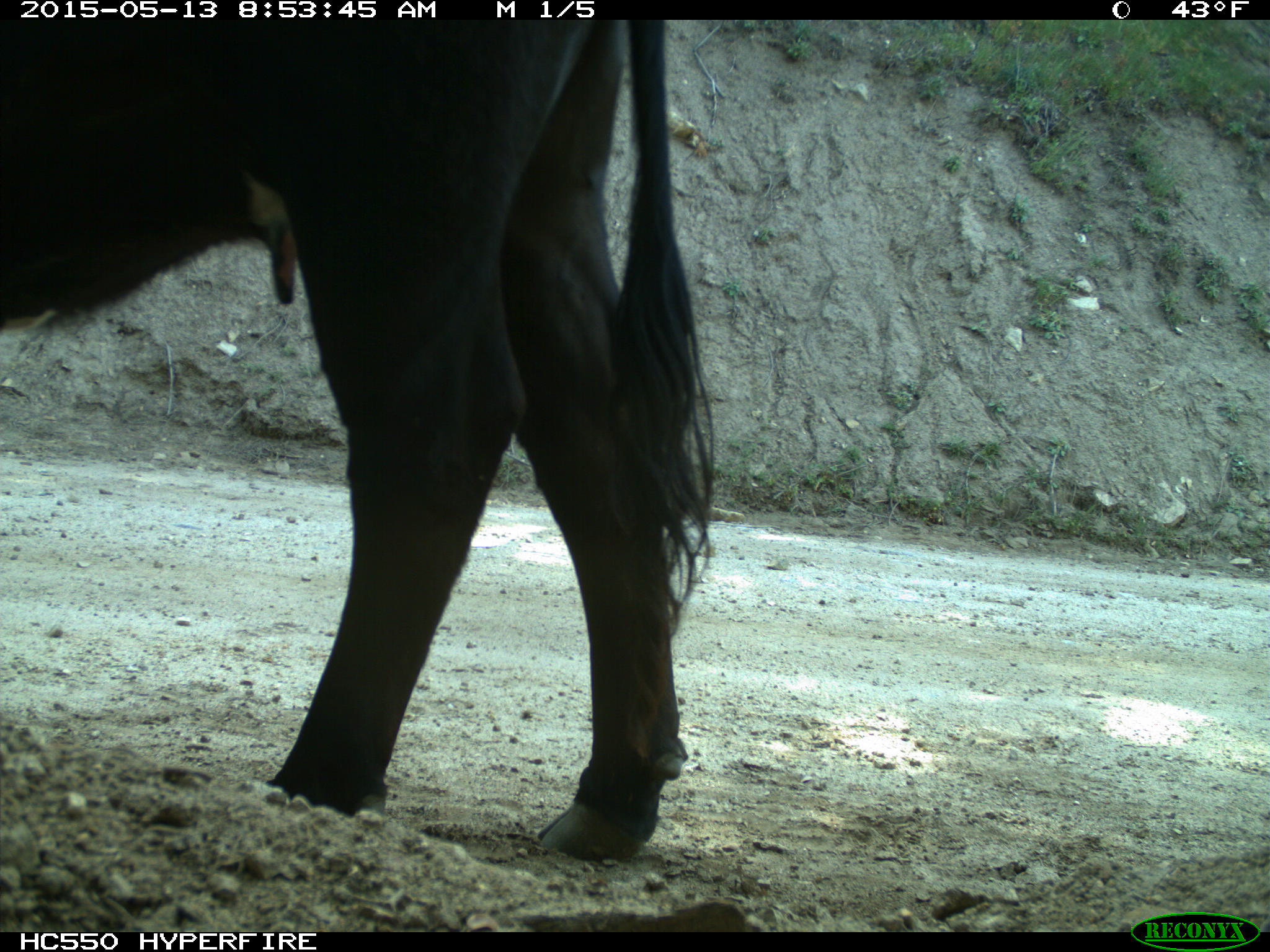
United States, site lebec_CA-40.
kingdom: Animalia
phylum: Chordata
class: Mammalia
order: Artiodactyla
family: Bovidae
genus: Bos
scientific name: Bos taurus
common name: domestic cow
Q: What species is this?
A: Bos taurus (domestic cow).